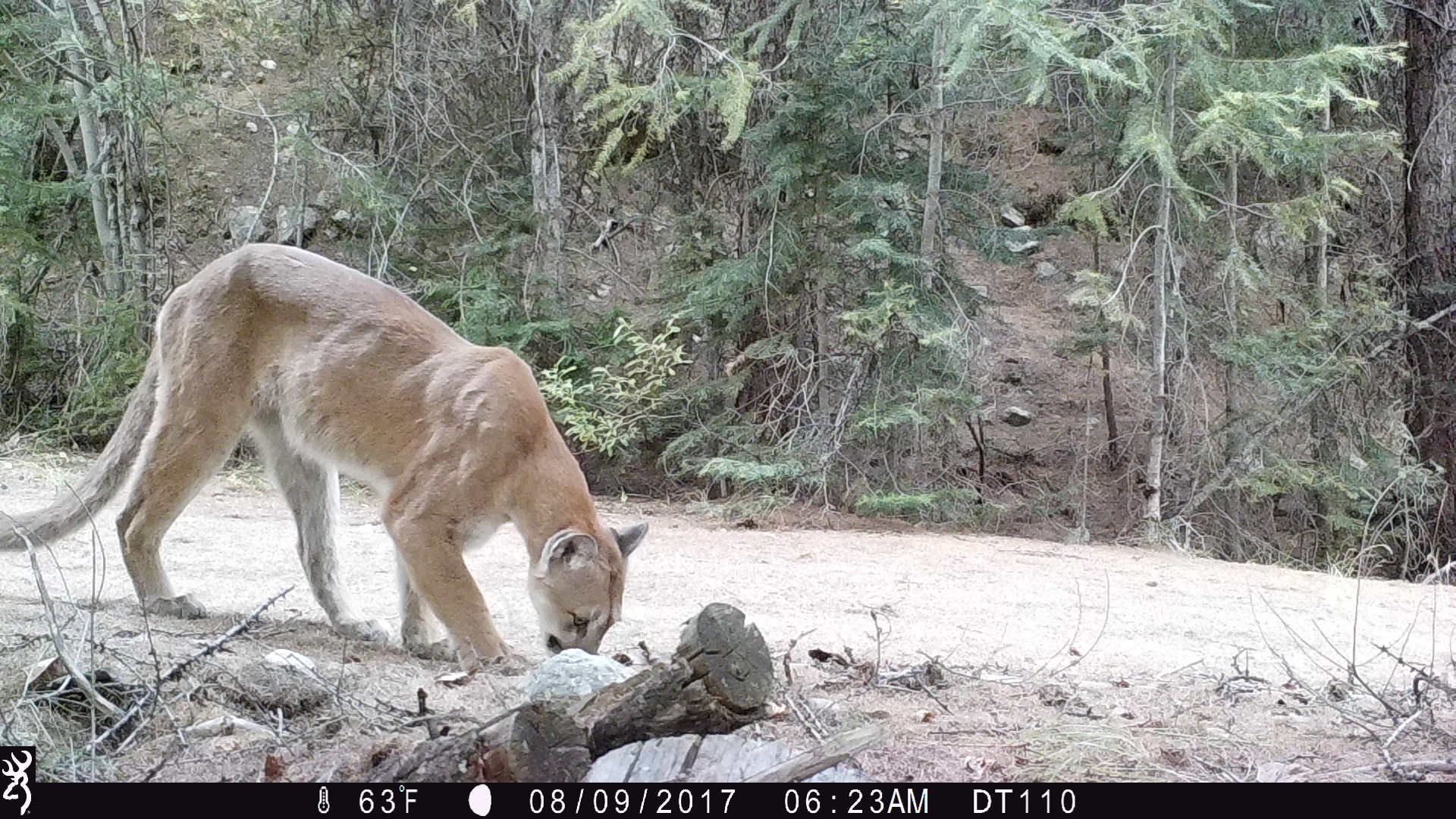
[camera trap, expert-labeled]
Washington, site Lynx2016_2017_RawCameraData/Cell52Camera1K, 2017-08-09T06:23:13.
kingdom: Animalia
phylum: Chordata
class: Mammalia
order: Carnivora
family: Felidae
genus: Puma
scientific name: Puma concolor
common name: mountain lion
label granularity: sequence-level